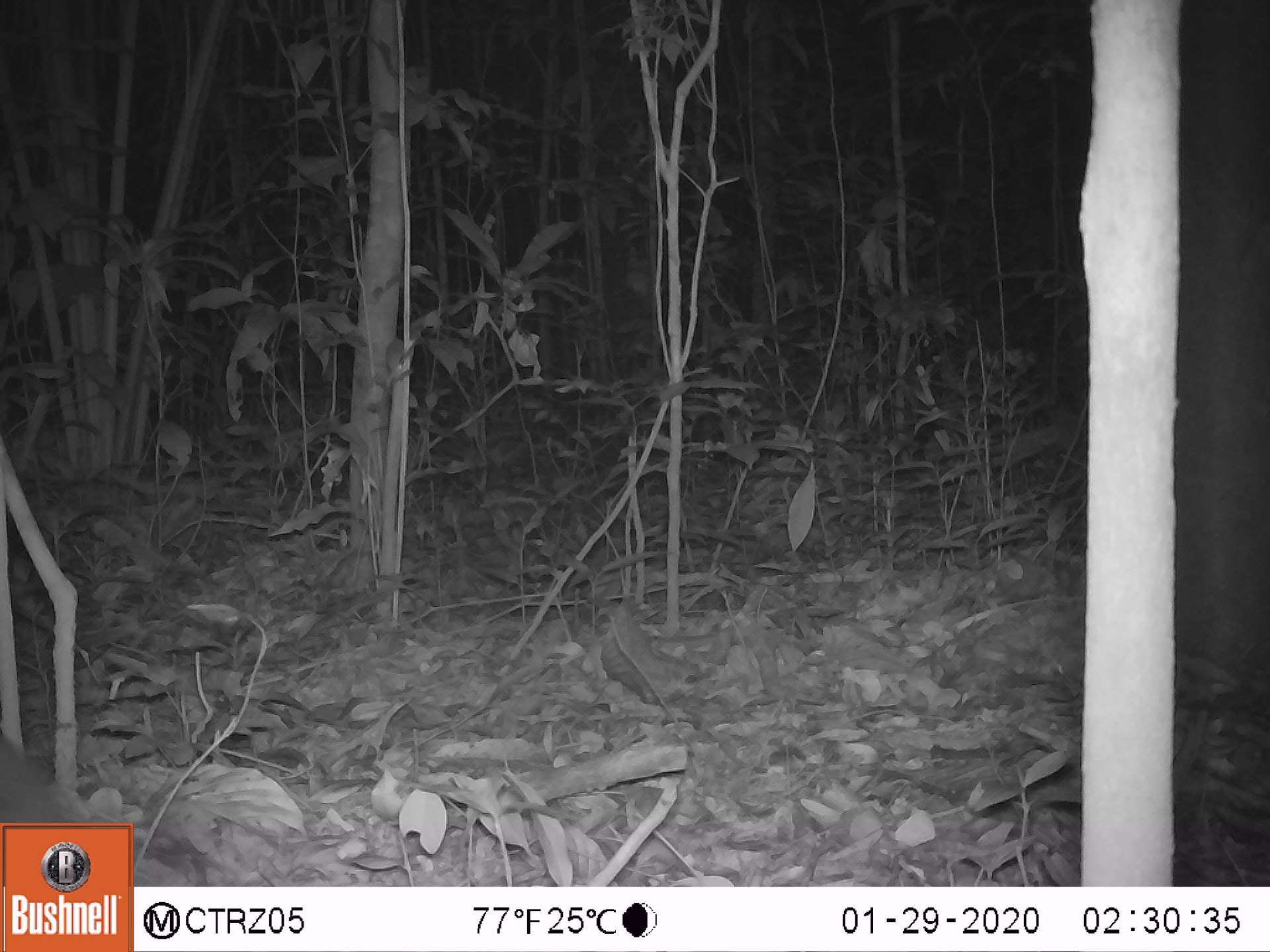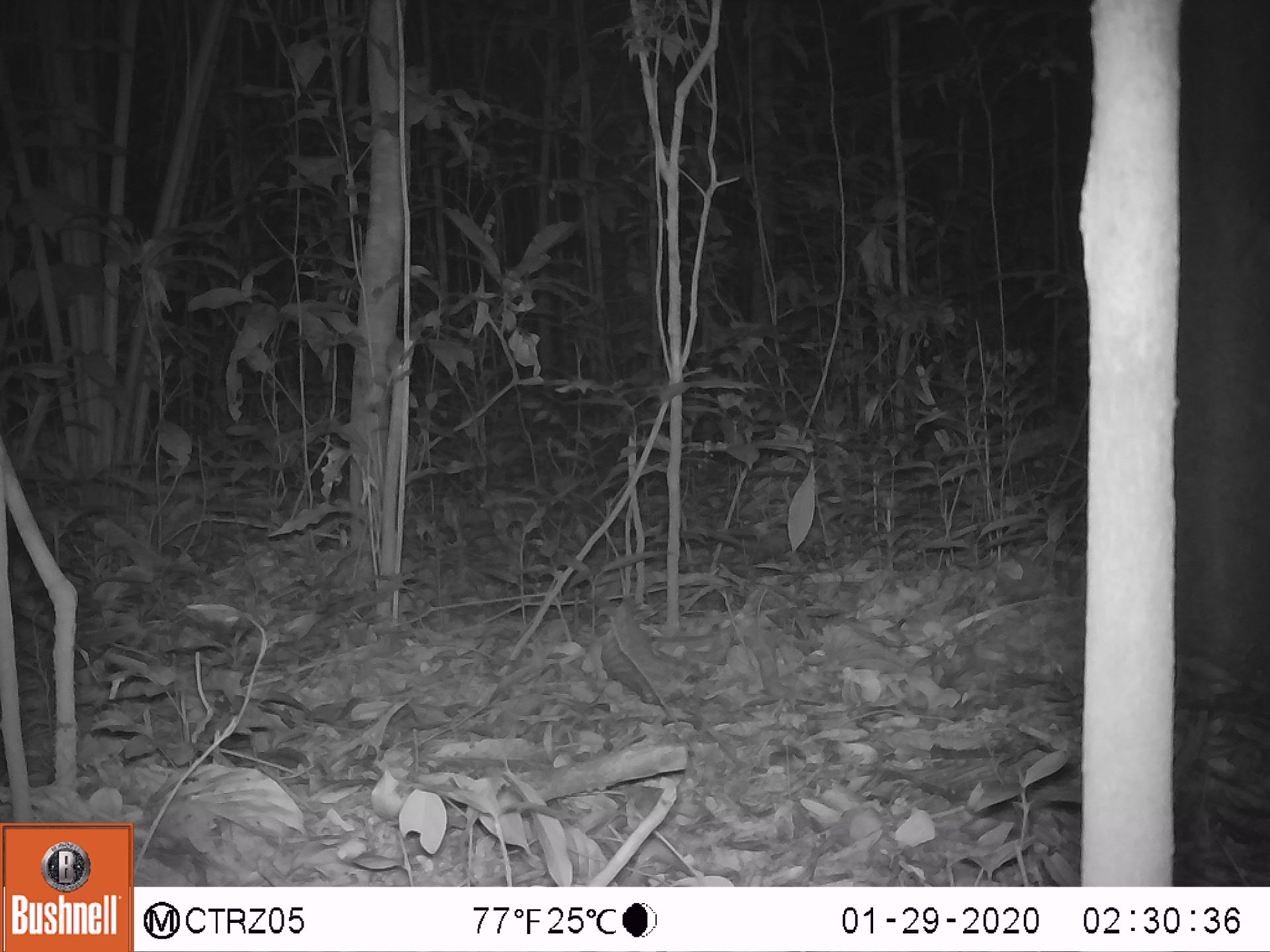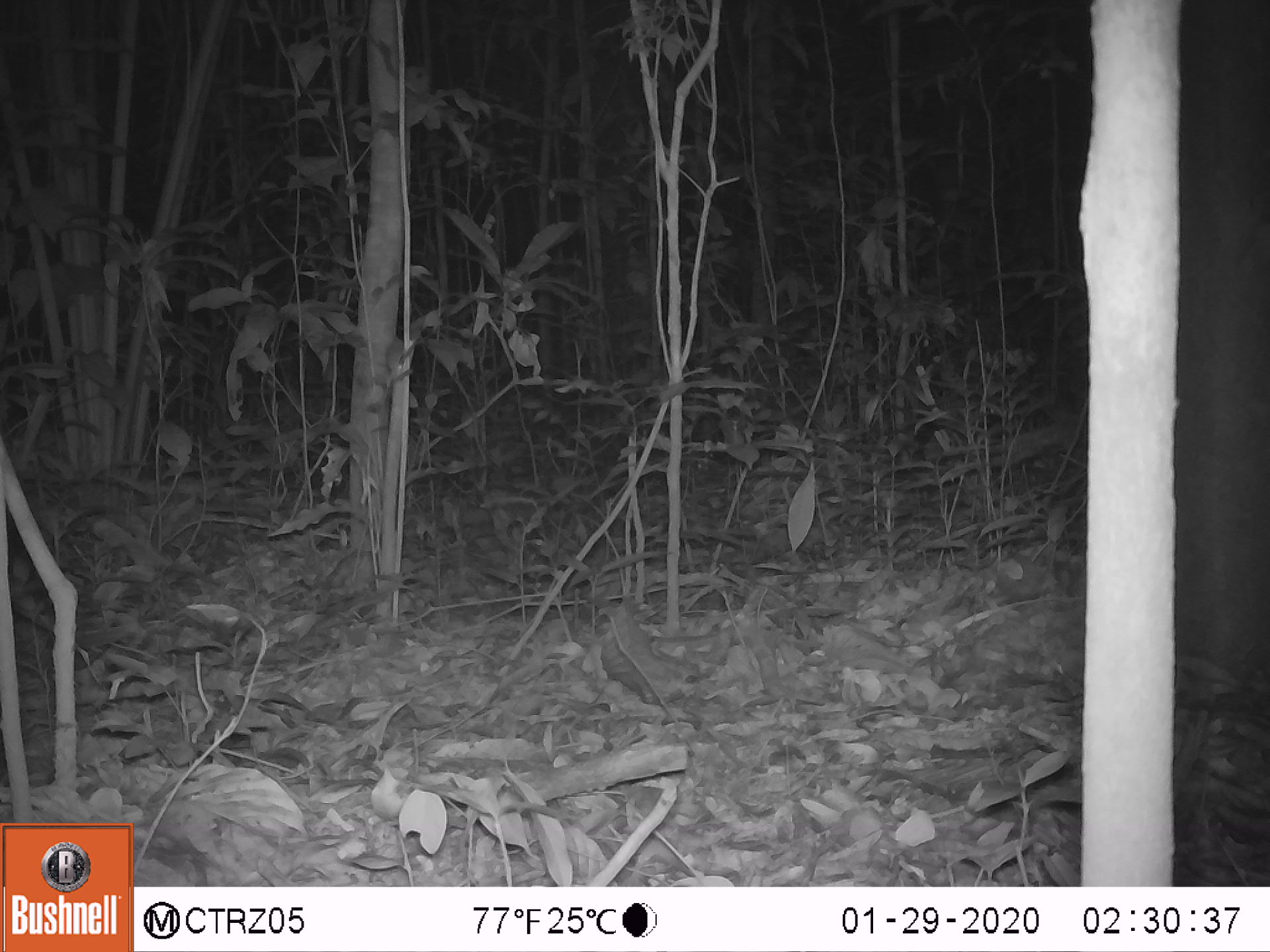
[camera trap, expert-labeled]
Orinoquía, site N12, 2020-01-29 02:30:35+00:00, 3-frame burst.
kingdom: Animalia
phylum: Chordata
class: Mammalia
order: Rodentia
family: Cuniculidae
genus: Cuniculus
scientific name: Cuniculus paca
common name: spotted paca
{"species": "spotted paca (Cuniculus paca)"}